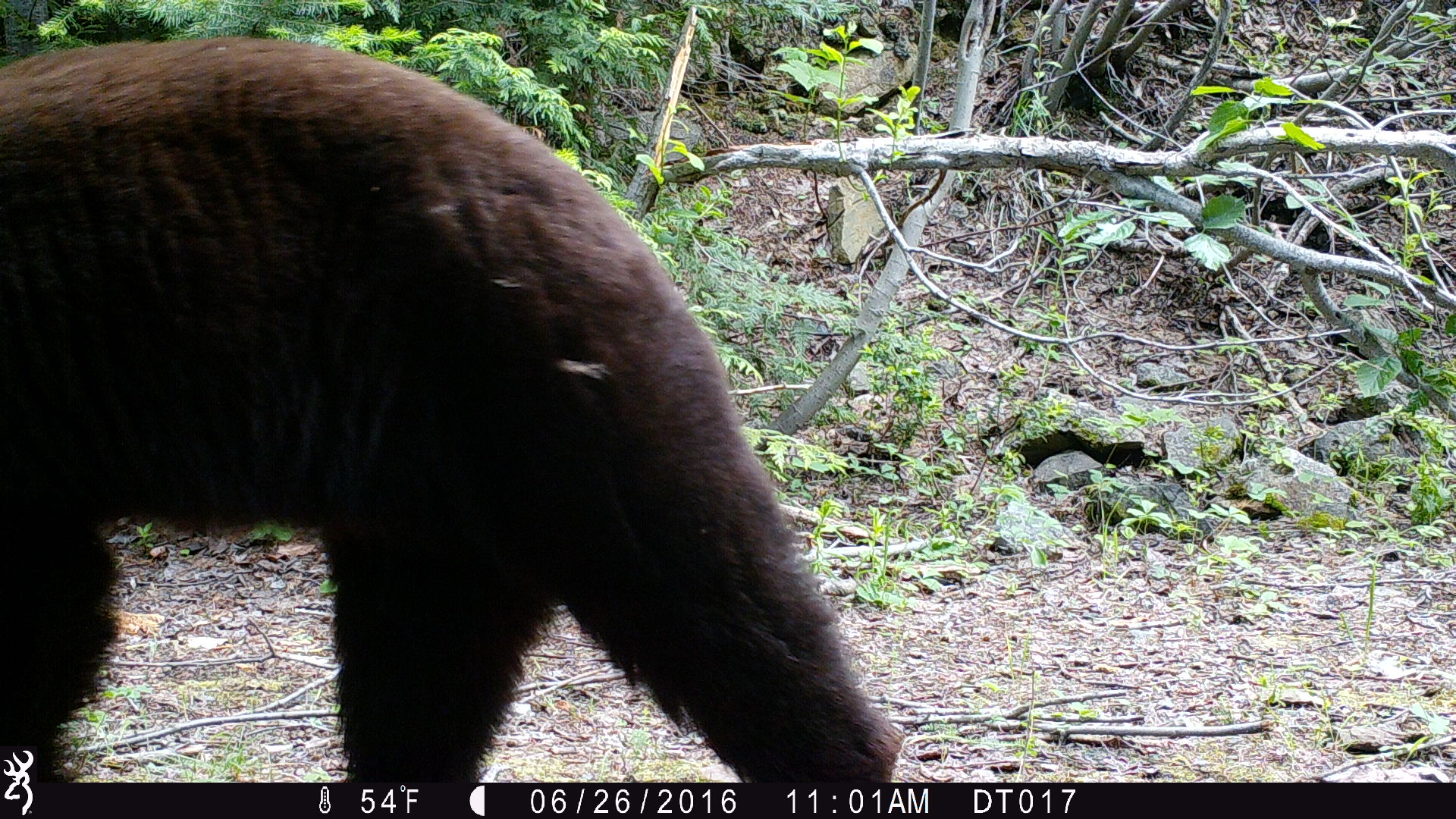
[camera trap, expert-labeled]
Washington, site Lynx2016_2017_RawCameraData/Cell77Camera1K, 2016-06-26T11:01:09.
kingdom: Animalia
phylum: Chordata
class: Mammalia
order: Carnivora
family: Ursidae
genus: Ursus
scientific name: Ursus americanus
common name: american black bear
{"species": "Ursus americanus (american black bear)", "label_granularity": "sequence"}